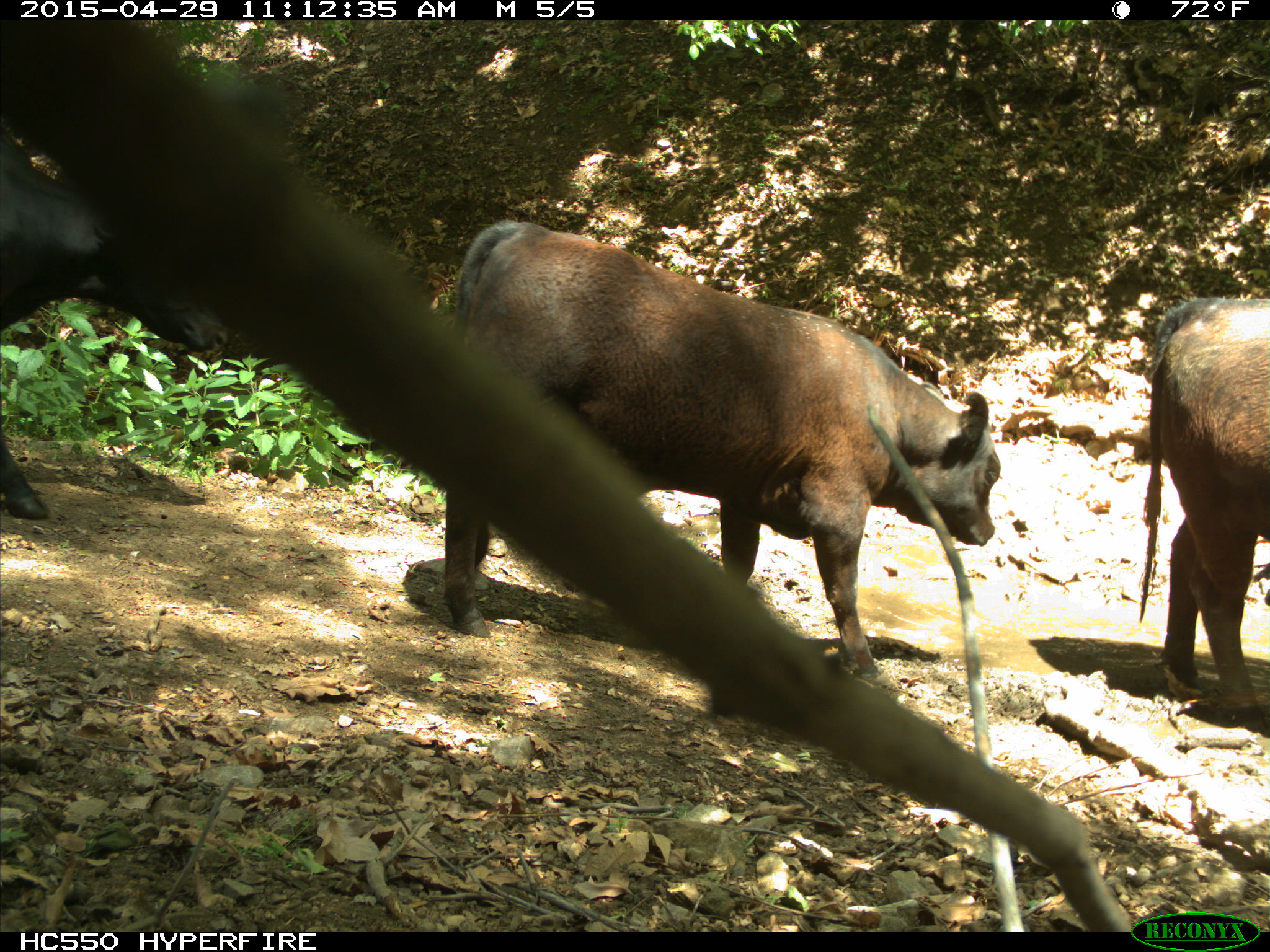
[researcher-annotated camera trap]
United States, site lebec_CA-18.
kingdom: Animalia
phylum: Chordata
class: Mammalia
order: Artiodactyla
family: Bovidae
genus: Bos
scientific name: Bos taurus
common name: domestic cow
Bos taurus (domestic cow).